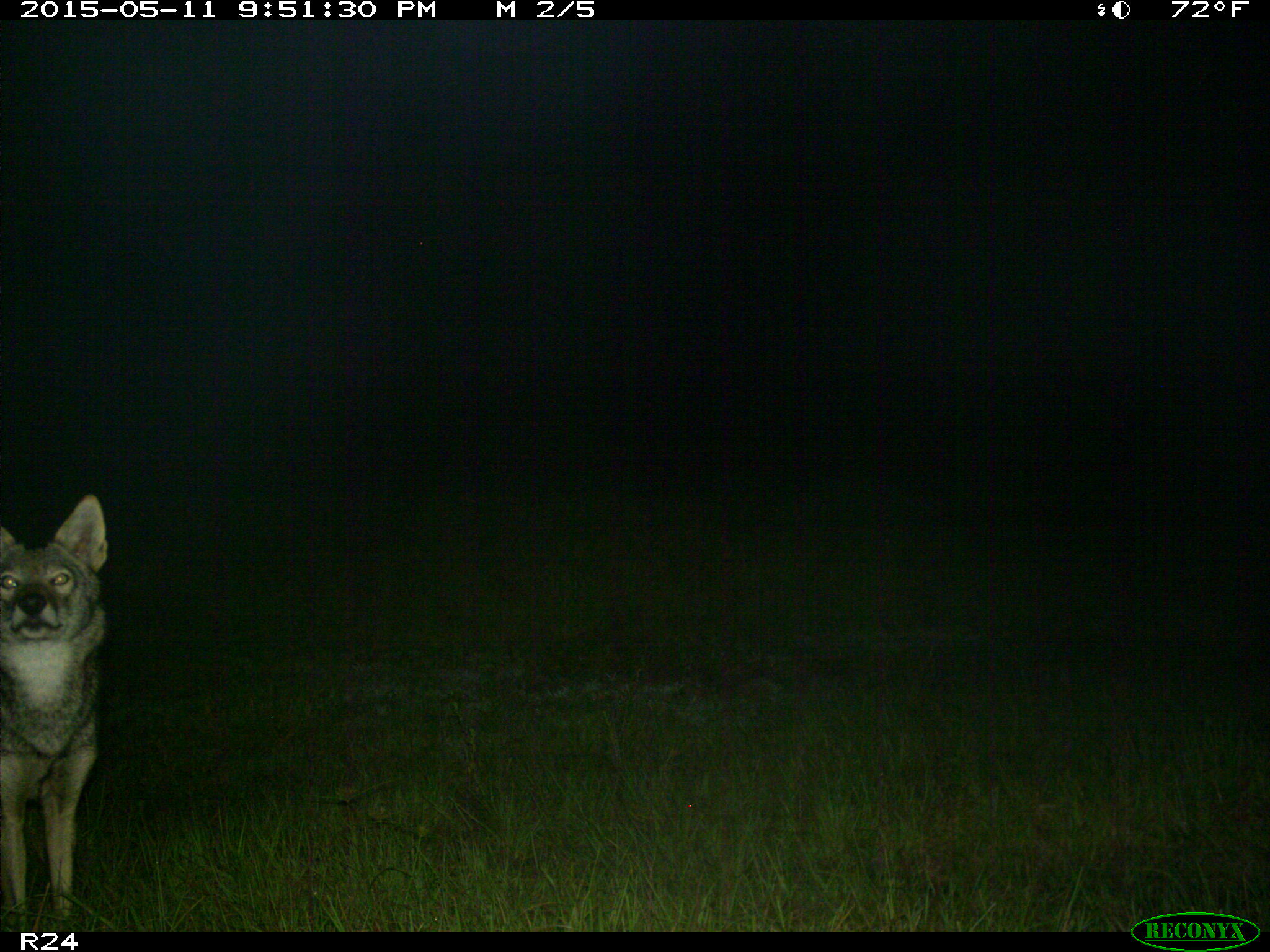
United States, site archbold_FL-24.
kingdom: Animalia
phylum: Chordata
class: Mammalia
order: Carnivora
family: Canidae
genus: Canis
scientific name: Canis latrans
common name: coyote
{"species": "Canis latrans (coyote)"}